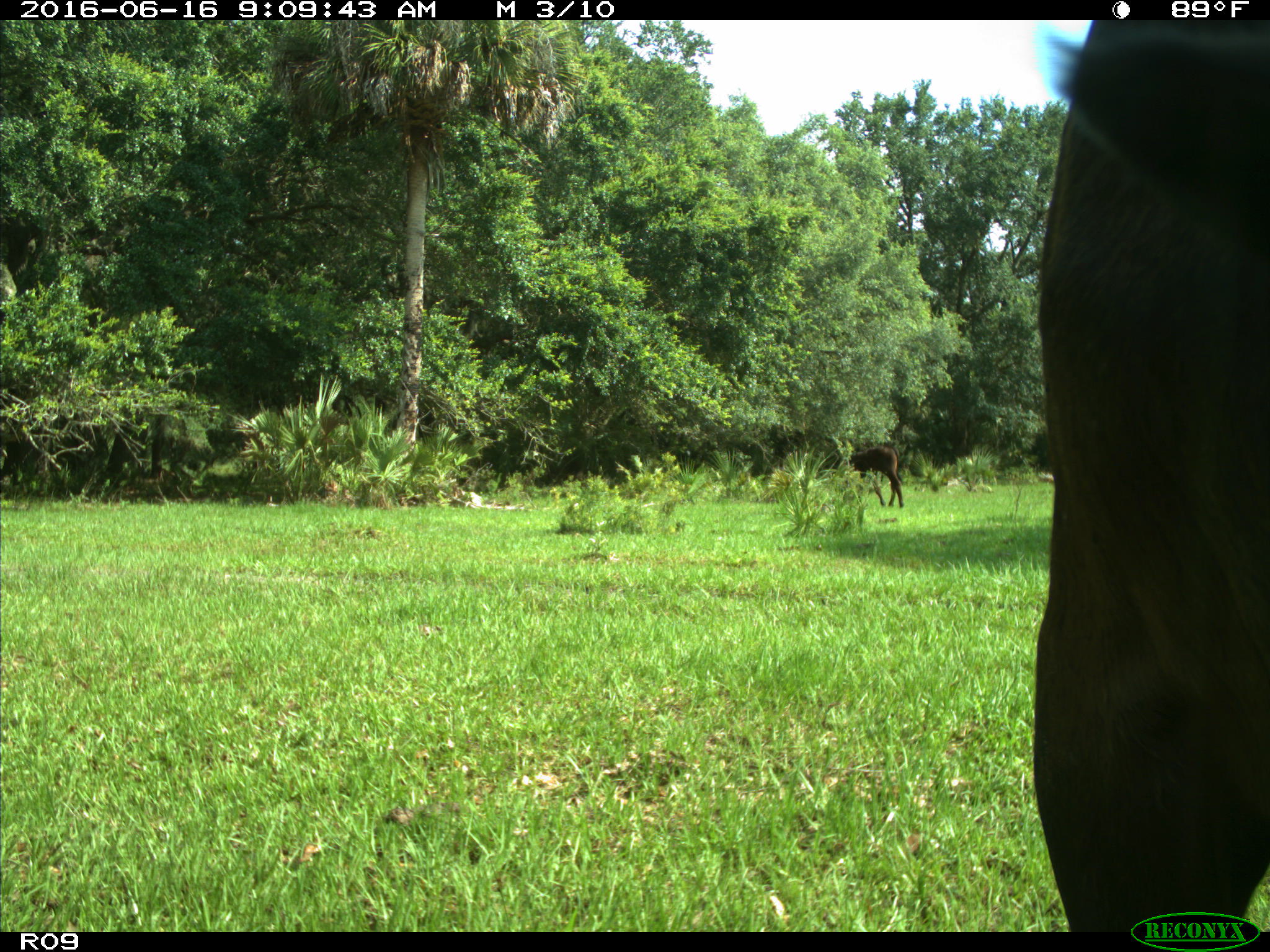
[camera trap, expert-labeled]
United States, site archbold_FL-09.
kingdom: Animalia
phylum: Chordata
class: Mammalia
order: Artiodactyla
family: Bovidae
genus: Bos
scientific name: Bos taurus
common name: domestic cow